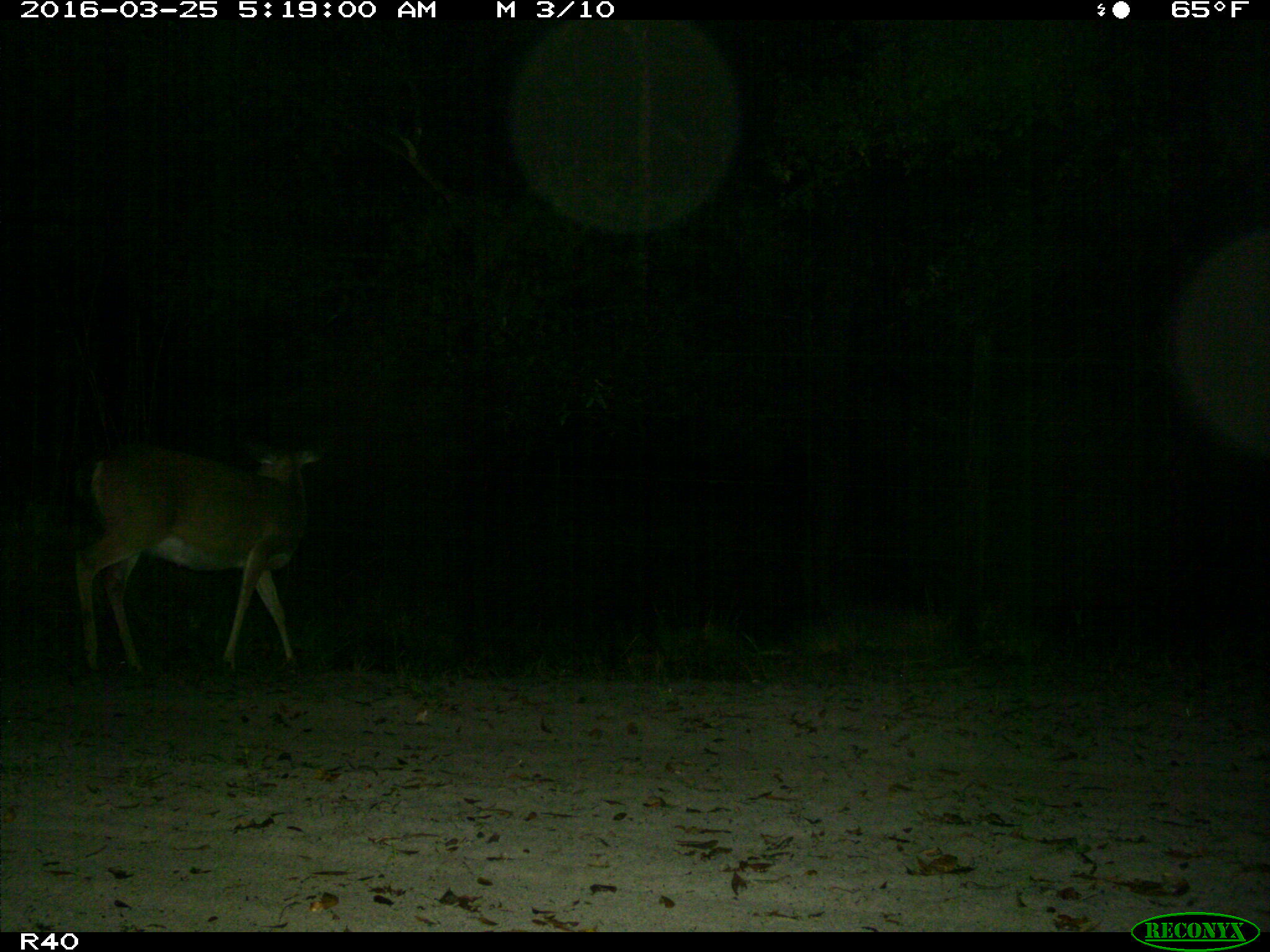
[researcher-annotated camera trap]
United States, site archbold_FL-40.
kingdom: Animalia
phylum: Chordata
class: Mammalia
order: Artiodactyla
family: Cervidae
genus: Odocoileus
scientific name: Odocoileus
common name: deer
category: unidentified deer